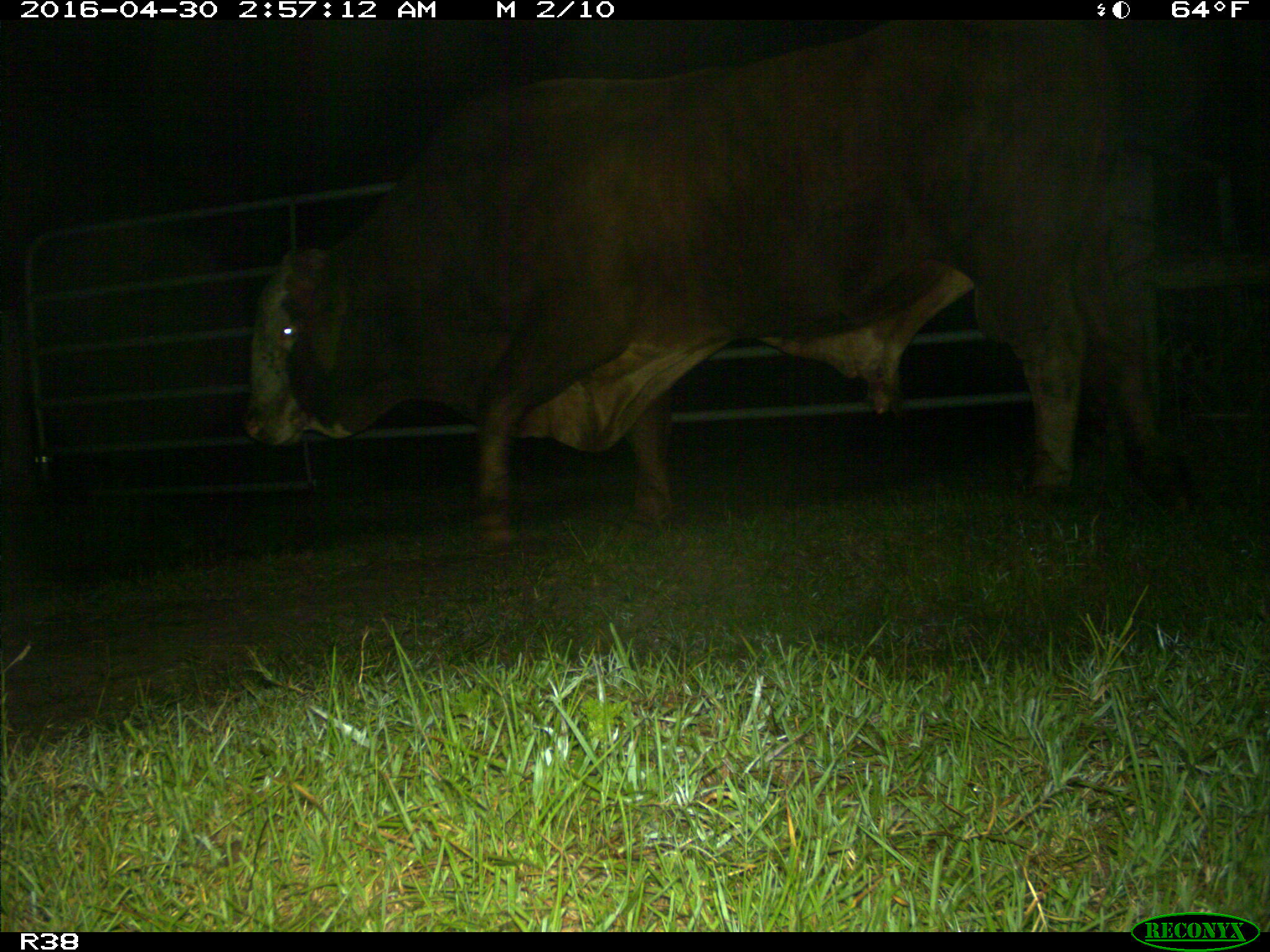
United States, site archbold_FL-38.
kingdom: Animalia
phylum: Chordata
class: Mammalia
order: Artiodactyla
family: Bovidae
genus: Bos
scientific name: Bos taurus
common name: domestic cow